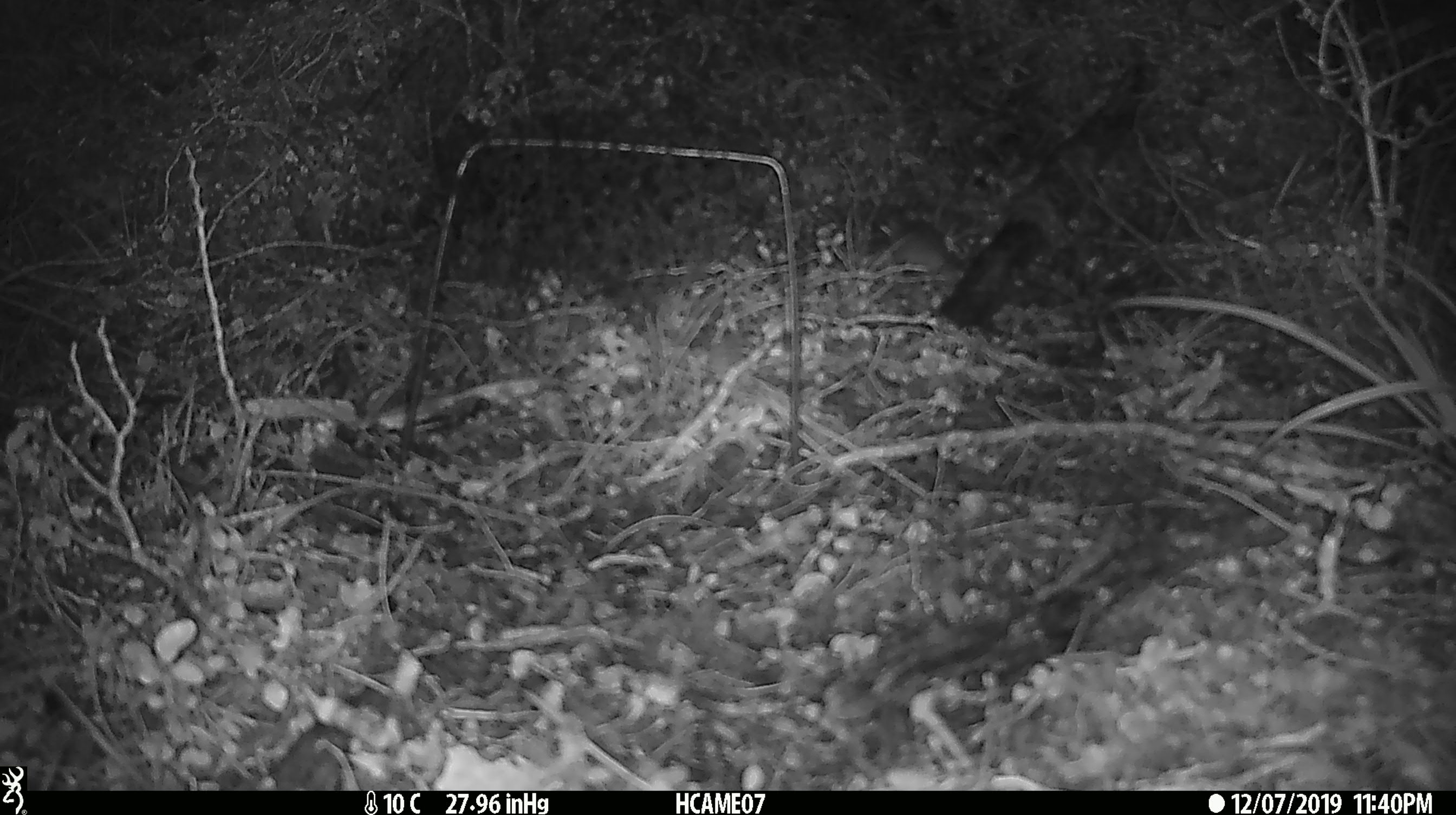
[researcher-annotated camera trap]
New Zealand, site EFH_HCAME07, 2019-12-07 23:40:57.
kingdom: Animalia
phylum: Chordata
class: Mammalia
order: Rodentia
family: Muridae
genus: Mus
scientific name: Mus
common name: mouse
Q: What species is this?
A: Mouse (Mus).